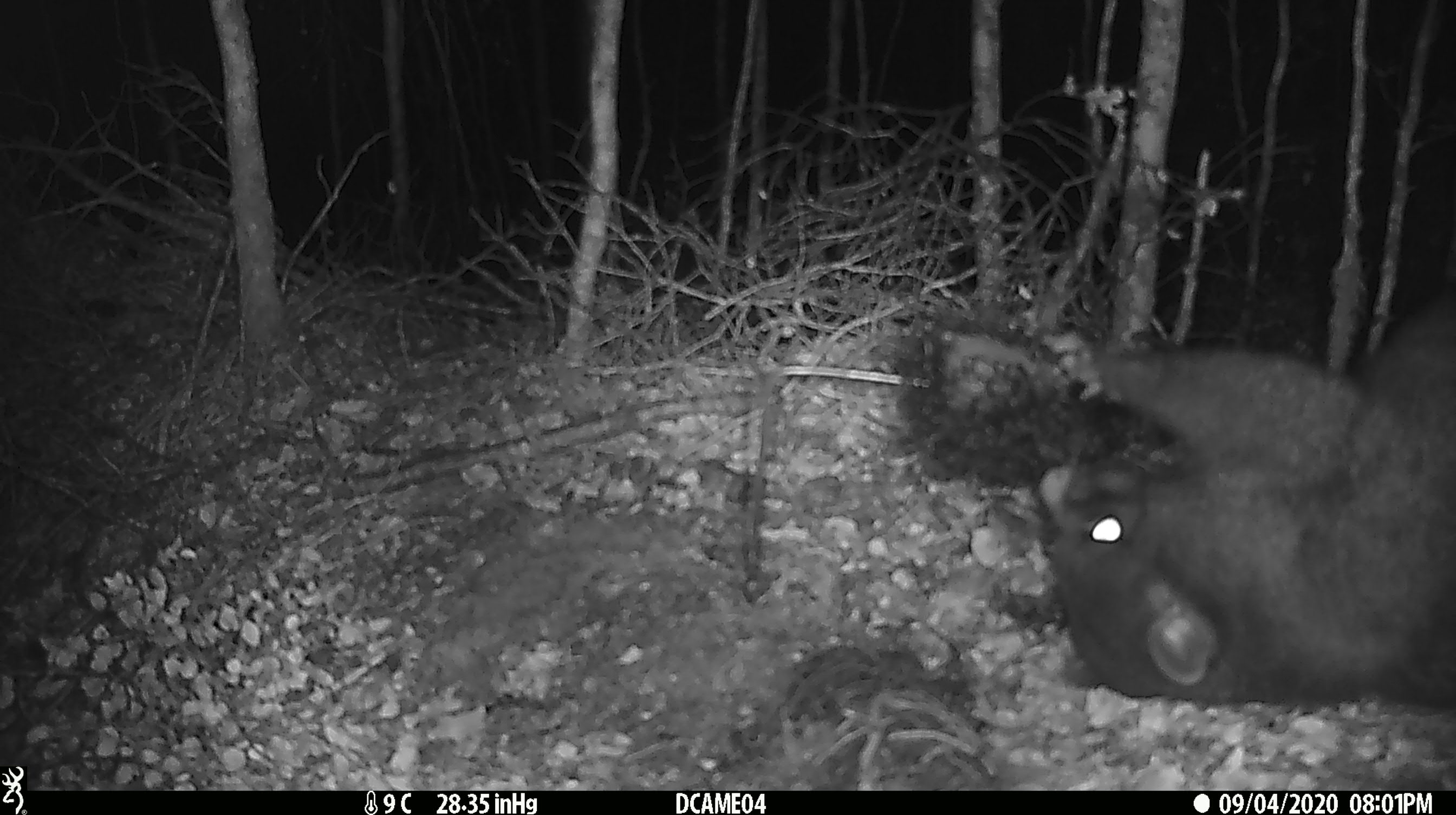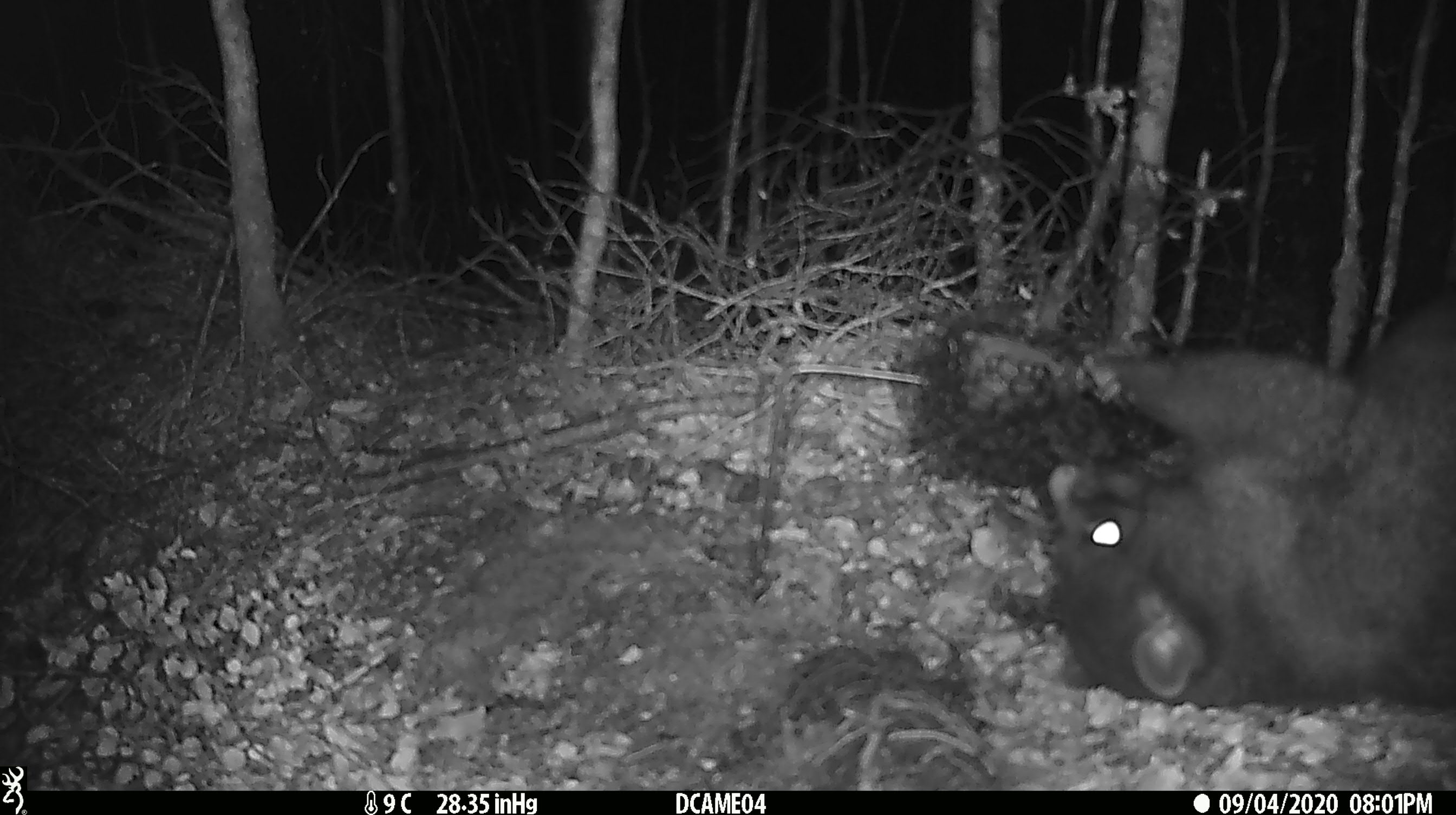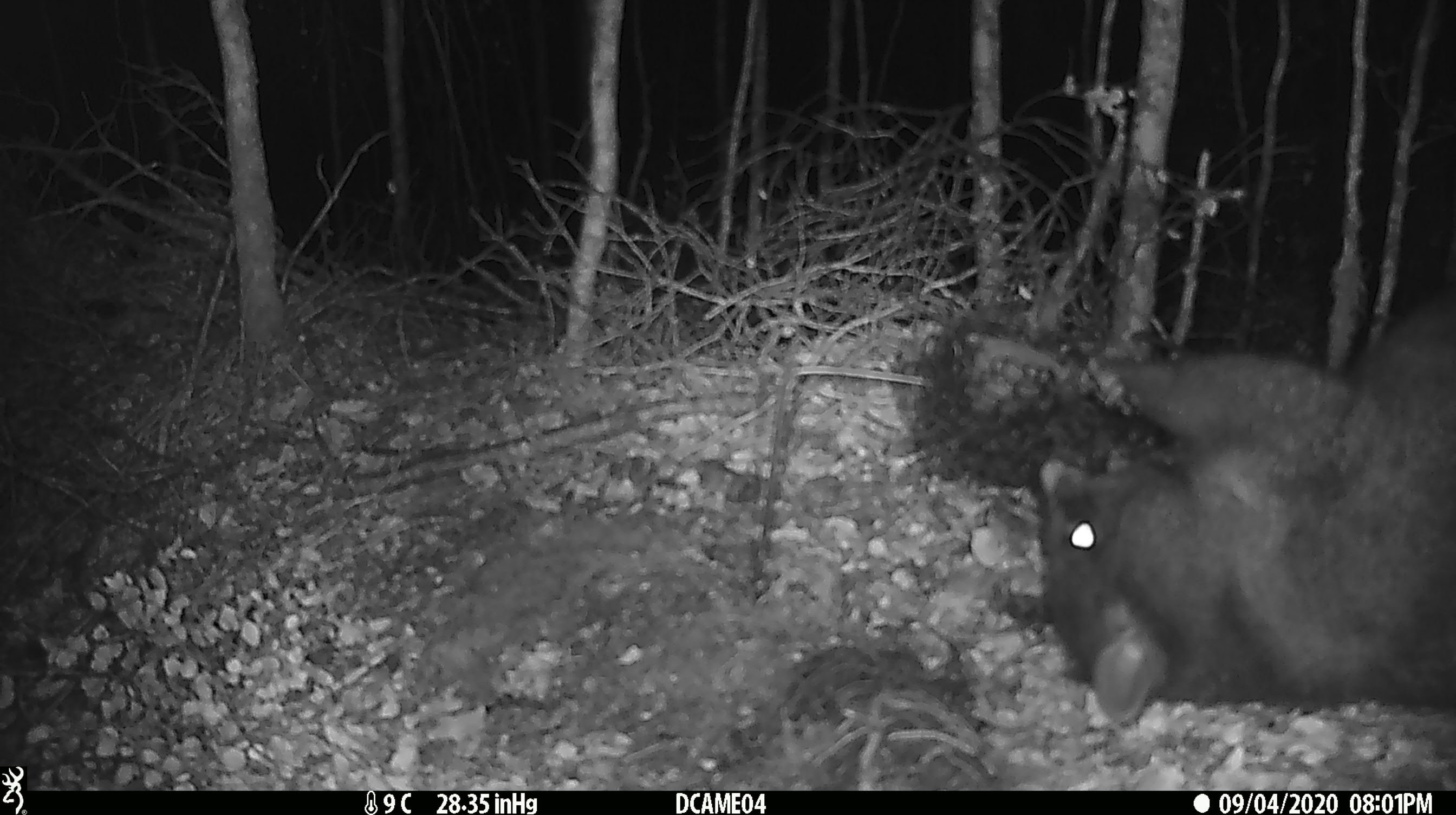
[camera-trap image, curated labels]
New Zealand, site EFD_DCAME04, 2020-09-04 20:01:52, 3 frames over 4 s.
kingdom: Animalia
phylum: Chordata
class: Mammalia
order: Diprotodontia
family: Phalangeridae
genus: Trichosurus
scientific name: Trichosurus vulpecula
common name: common brushtail possum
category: possum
Possum (common brushtail possum) (Trichosurus vulpecula).